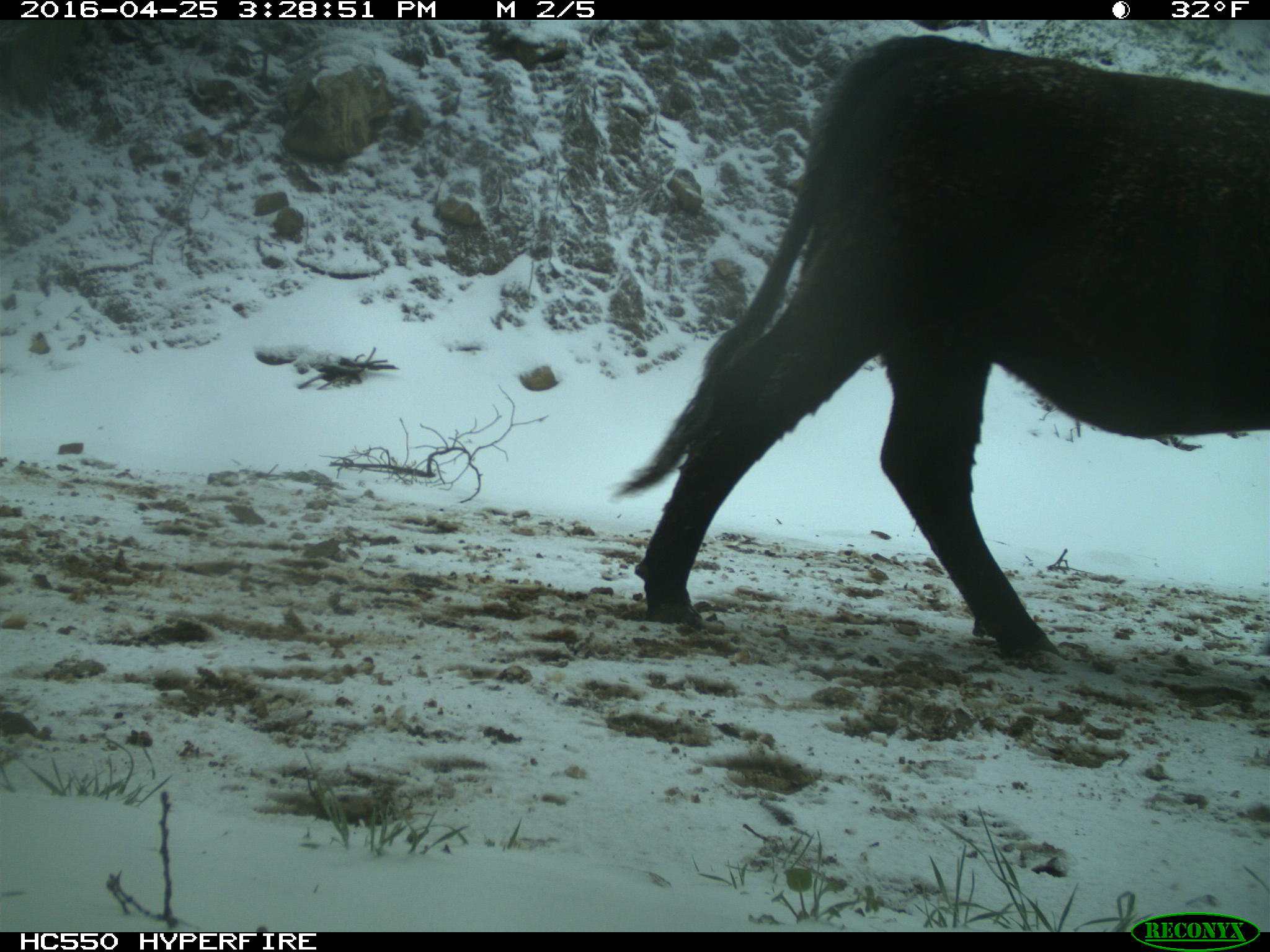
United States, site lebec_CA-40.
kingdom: Animalia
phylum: Chordata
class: Mammalia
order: Artiodactyla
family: Bovidae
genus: Bos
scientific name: Bos taurus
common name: domestic cow